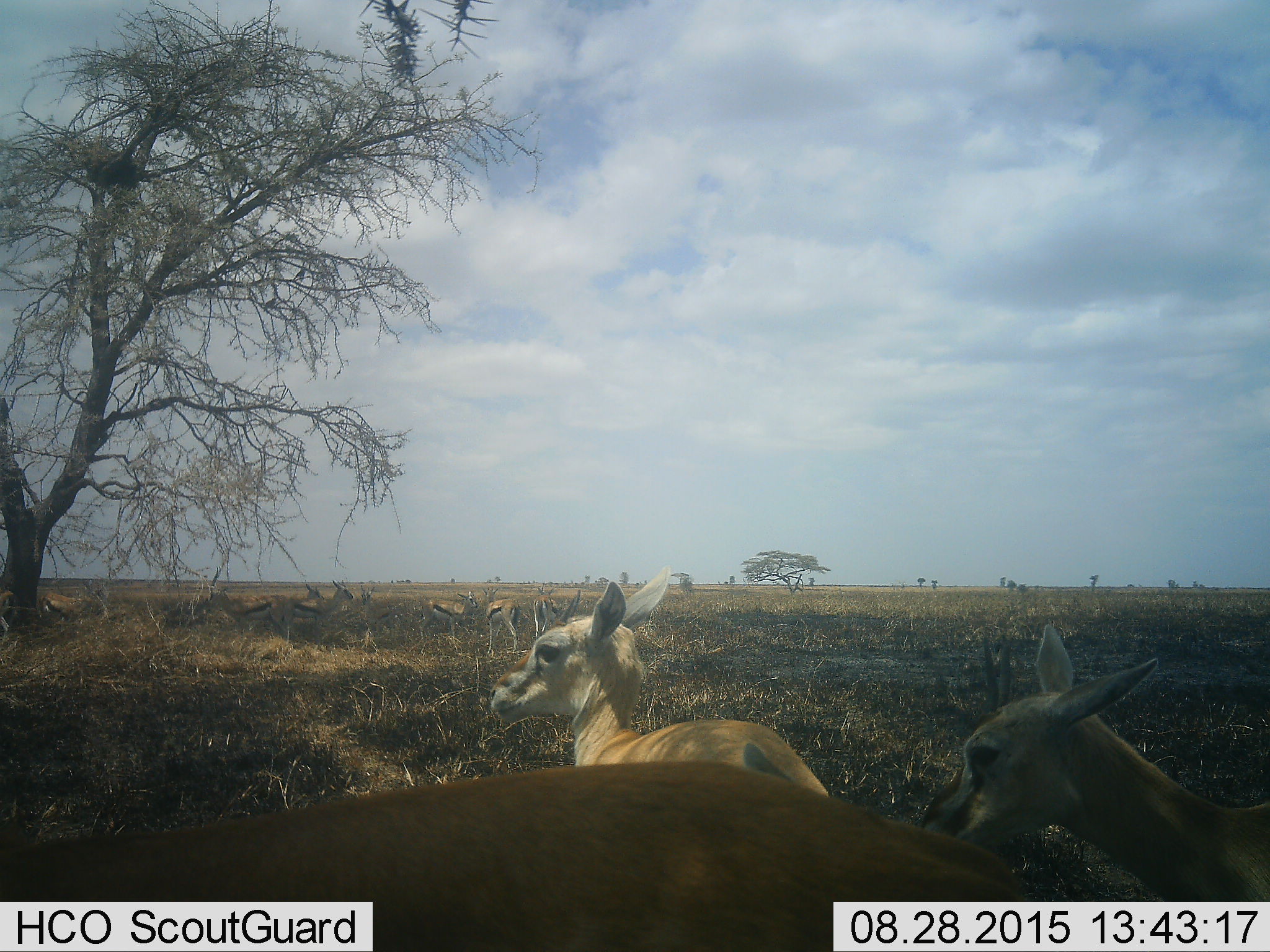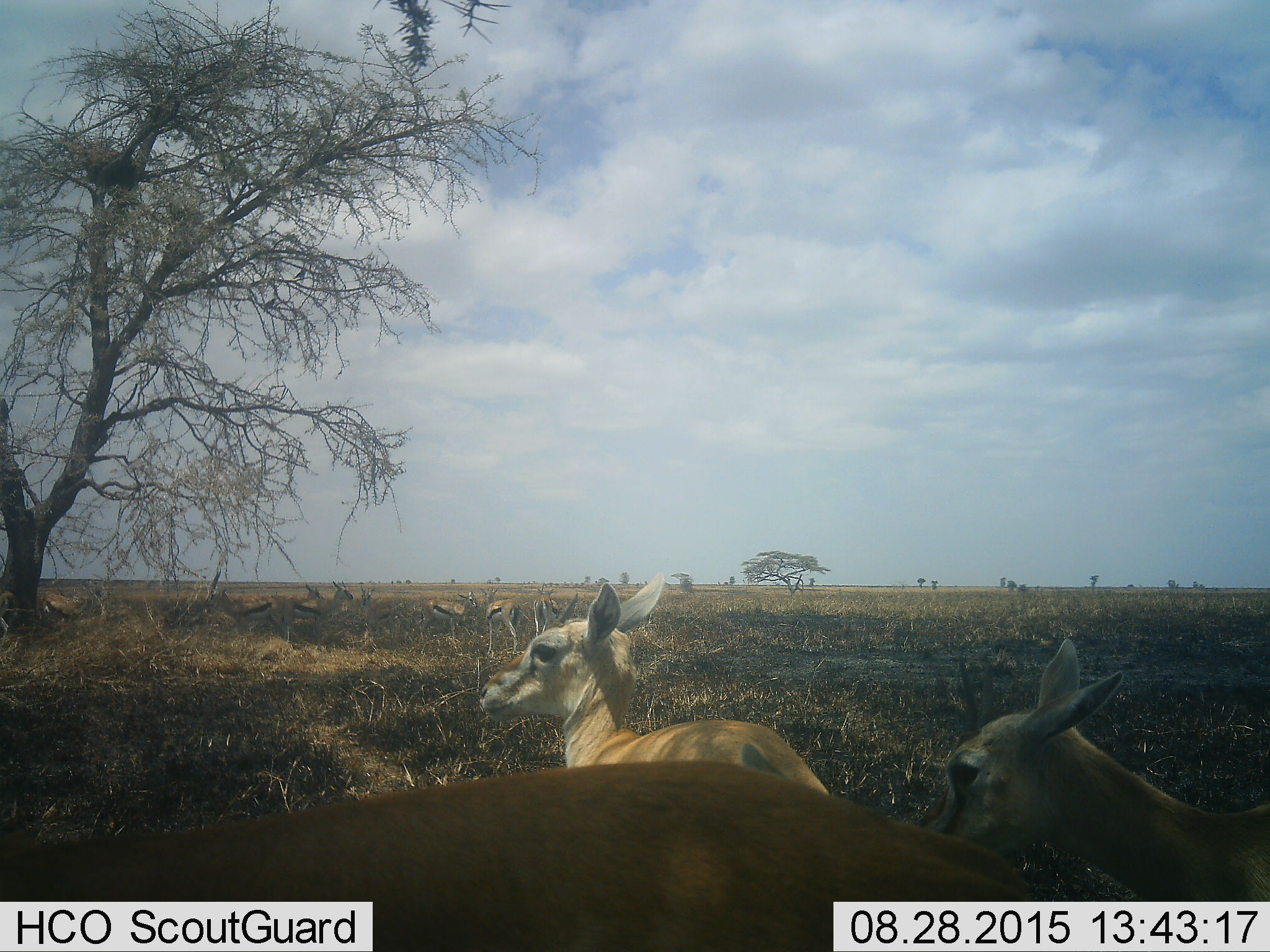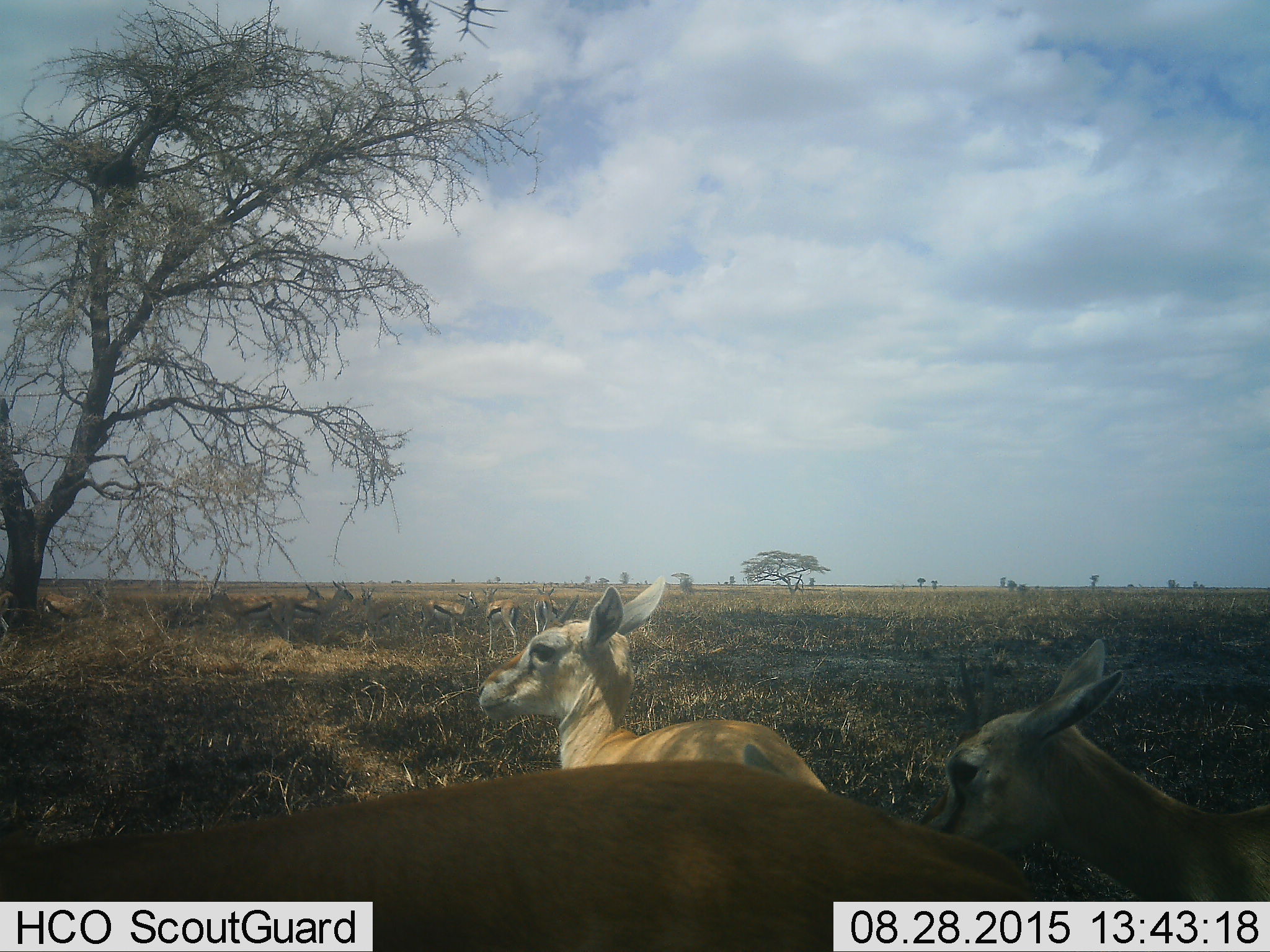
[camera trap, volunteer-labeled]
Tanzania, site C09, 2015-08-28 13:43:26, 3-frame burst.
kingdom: Animalia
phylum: Chordata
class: Mammalia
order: Artiodactyla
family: Bovidae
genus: Eudorcas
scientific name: Eudorcas thomsonii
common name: thomson's gazelle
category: gazellethomsons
Gazellethomsons (thomson's gazelle) (Eudorcas thomsonii), count 11-50. Behavior (volunteer vote fractions): standing 80%, resting 33%, moving 13%, interacting 33%. Young present (vote fraction): 47%. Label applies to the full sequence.